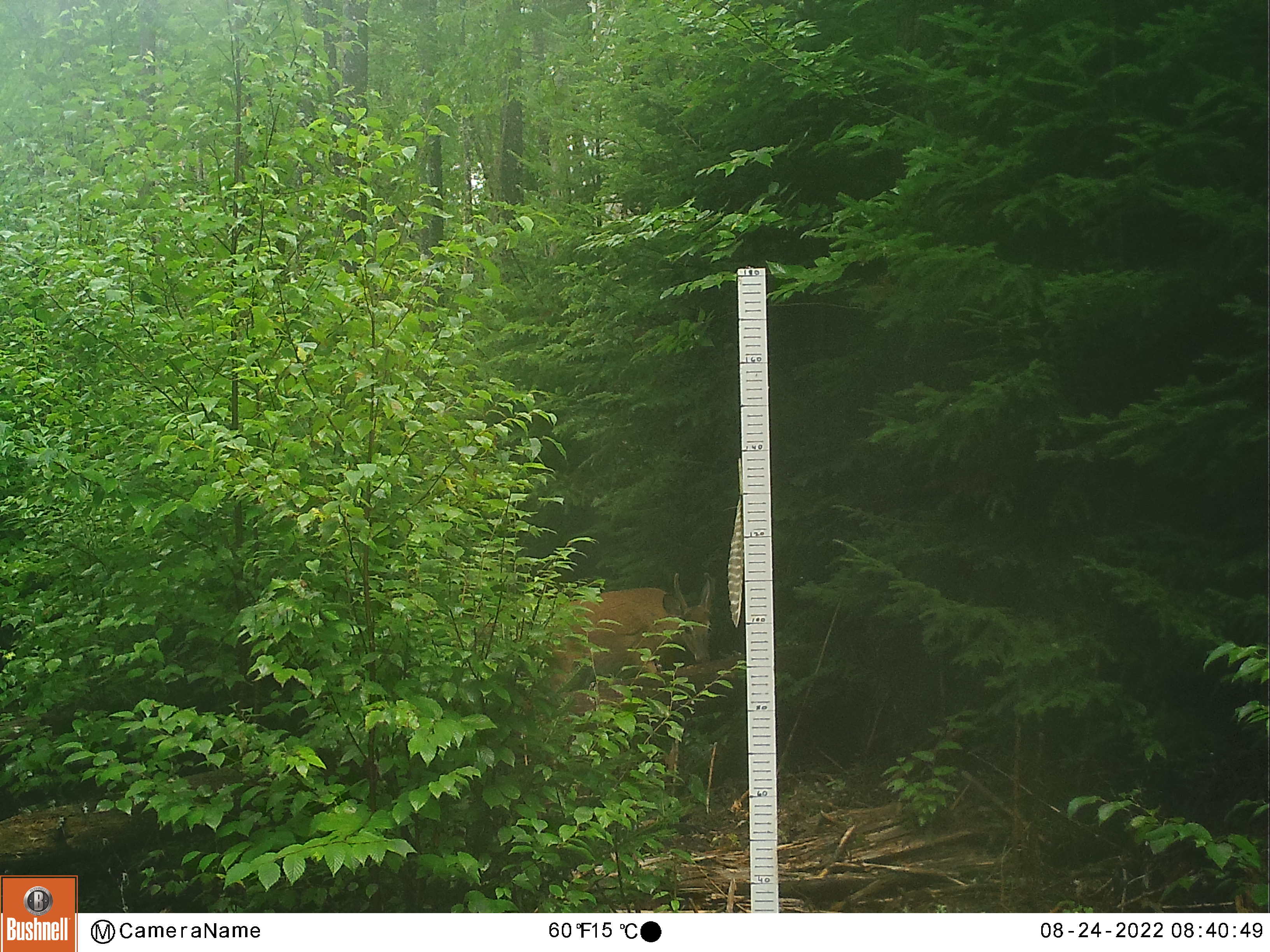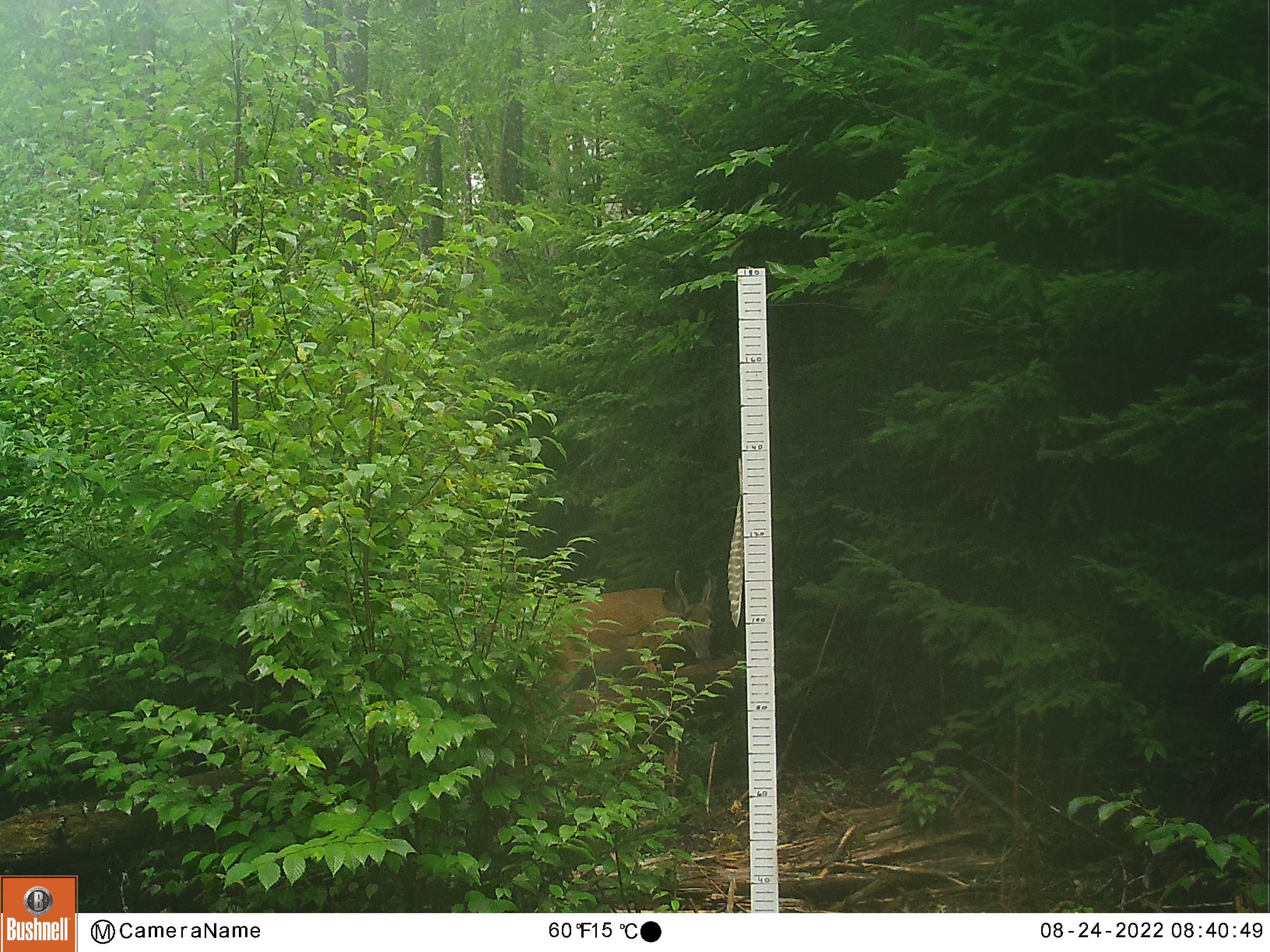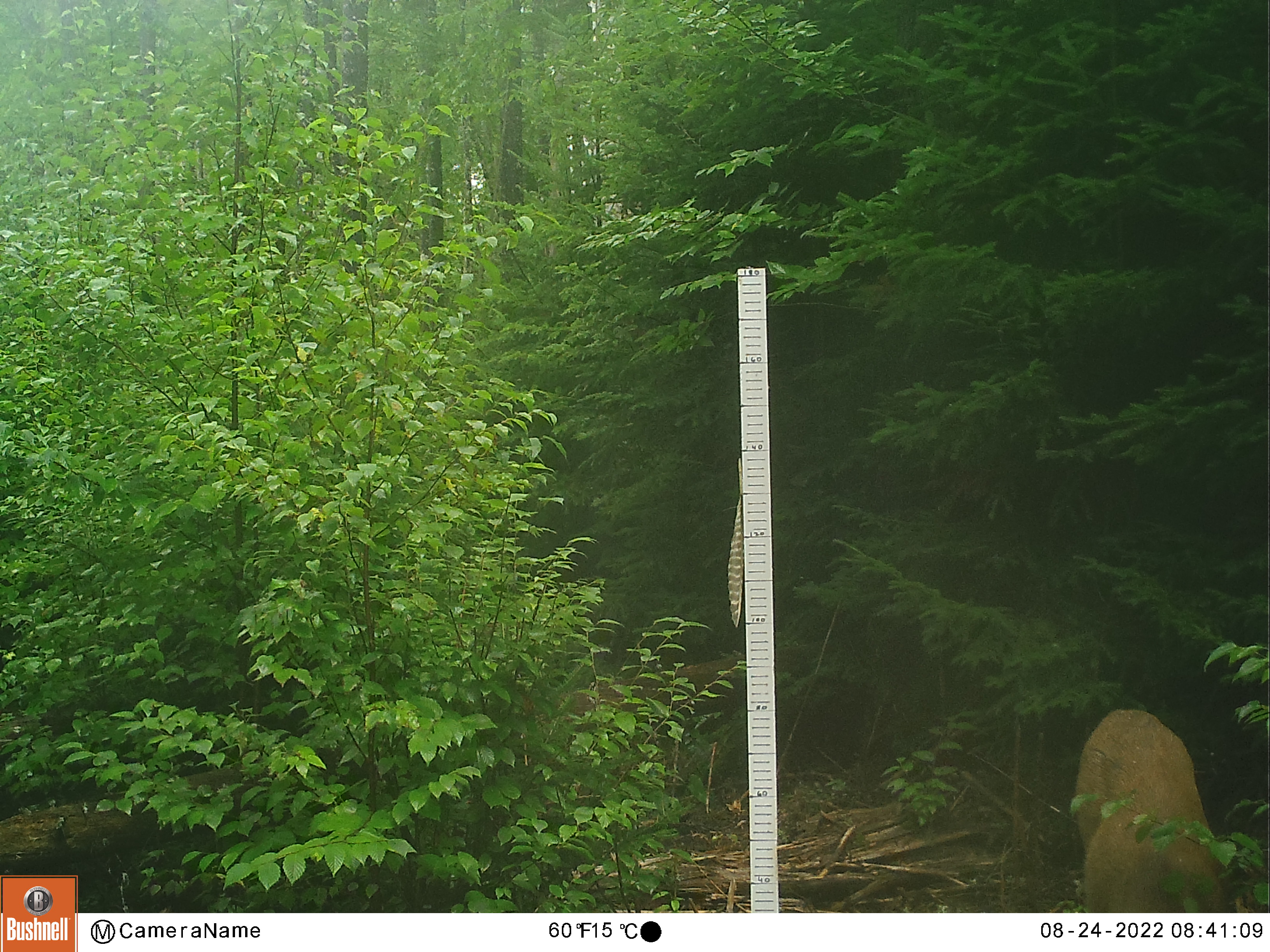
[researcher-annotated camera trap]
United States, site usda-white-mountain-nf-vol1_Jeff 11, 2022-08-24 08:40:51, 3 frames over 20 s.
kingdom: Animalia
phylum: Chordata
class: Mammalia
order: Artiodactyla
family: Cervidae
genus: Odocoileus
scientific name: Odocoileus virginianus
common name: white-tailed deer